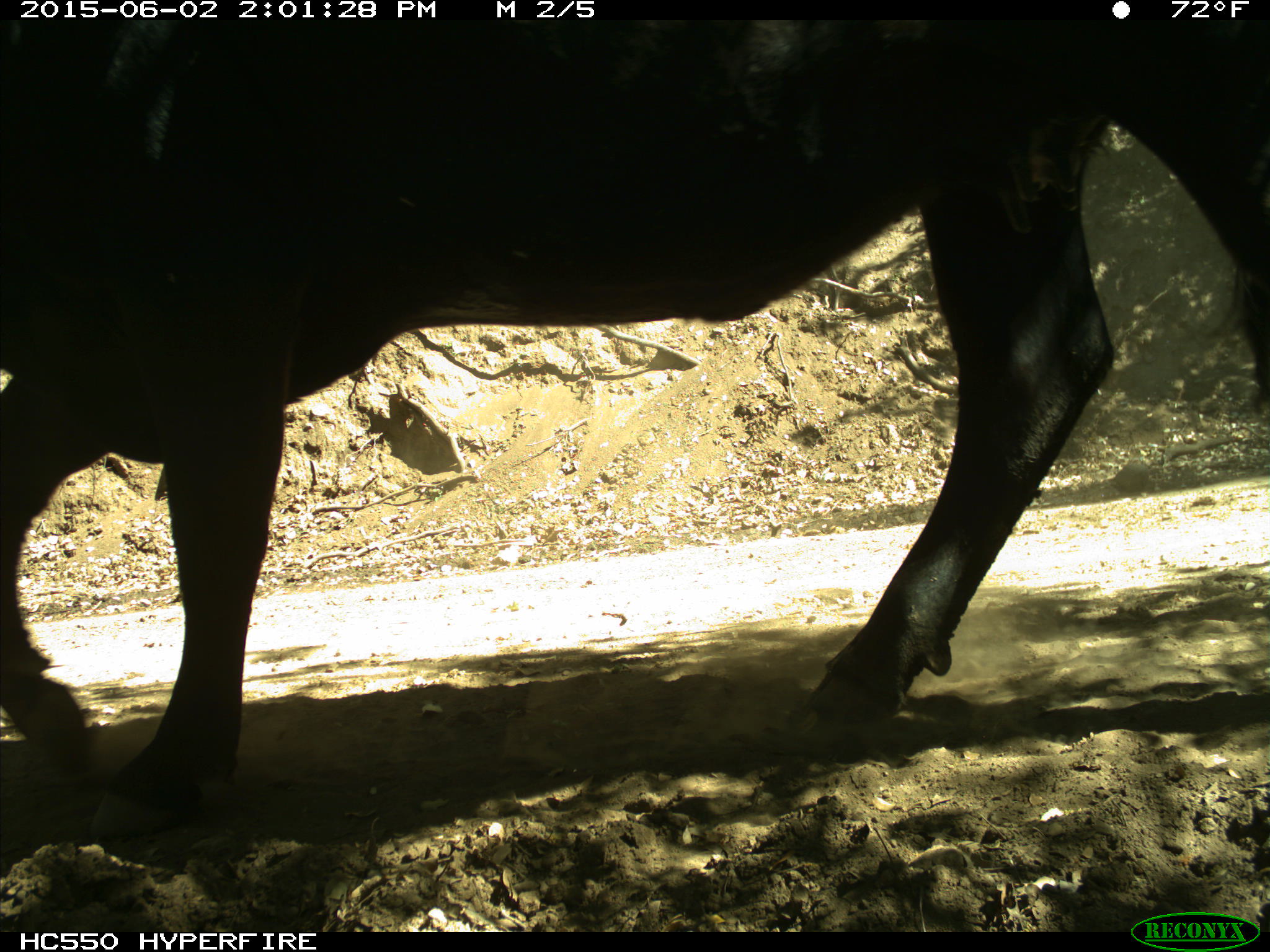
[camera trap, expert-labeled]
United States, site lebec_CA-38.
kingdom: Animalia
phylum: Chordata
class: Mammalia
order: Artiodactyla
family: Bovidae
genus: Bos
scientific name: Bos taurus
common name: domestic cow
Bos taurus (domestic cow).